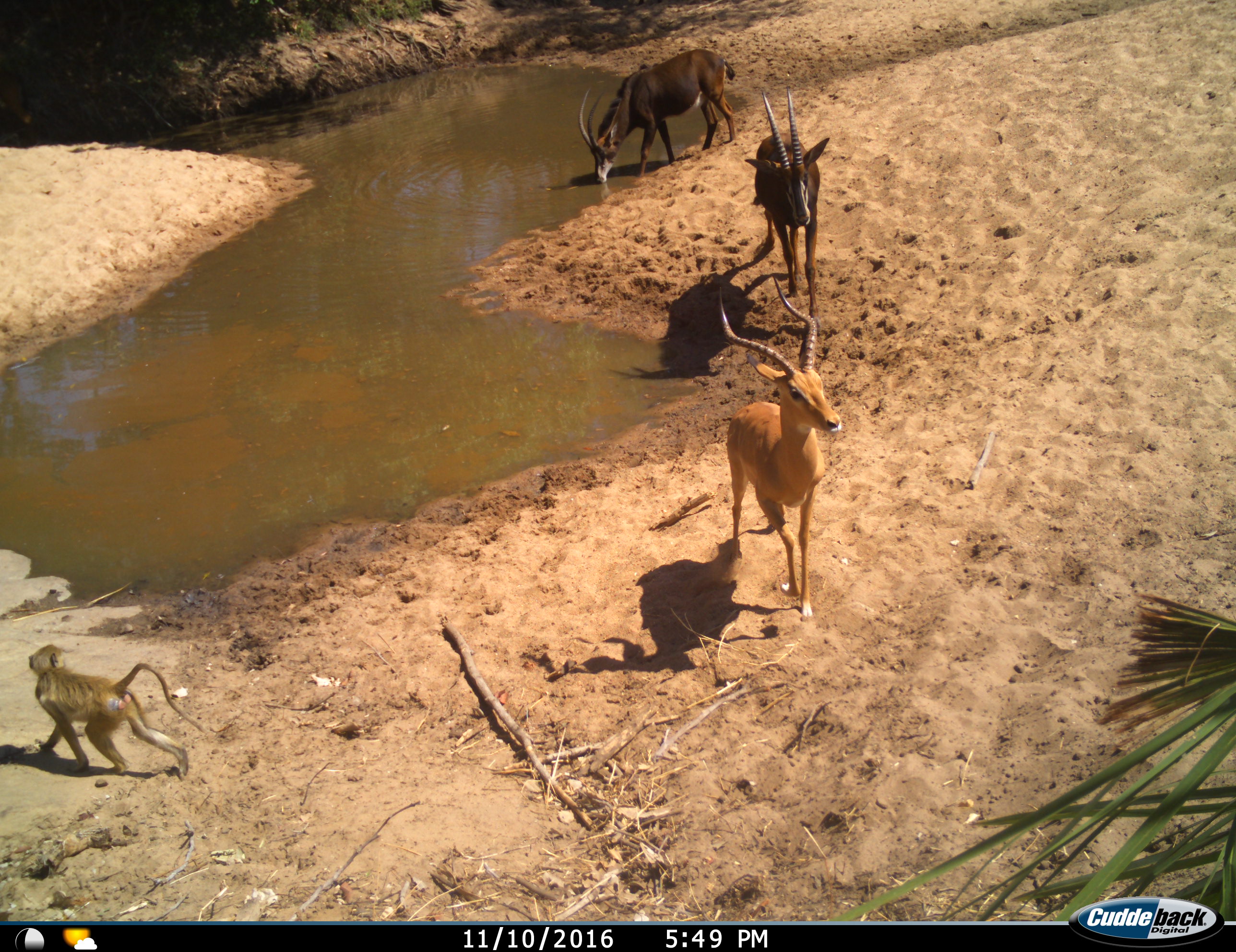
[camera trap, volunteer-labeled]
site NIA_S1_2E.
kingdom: Animalia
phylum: Chordata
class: Mammalia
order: Primates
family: Cercopithecidae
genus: Papio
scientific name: Papio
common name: baboon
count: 1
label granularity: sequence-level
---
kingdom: Animalia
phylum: Chordata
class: Mammalia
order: Artiodactyla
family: Bovidae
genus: Aepyceros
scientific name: Aepyceros melampus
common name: impala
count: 1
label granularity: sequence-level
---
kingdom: Animalia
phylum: Chordata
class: Mammalia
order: Artiodactyla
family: Bovidae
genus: Hippotragus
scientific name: Hippotragus niger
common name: sable antelope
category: sable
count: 2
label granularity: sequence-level